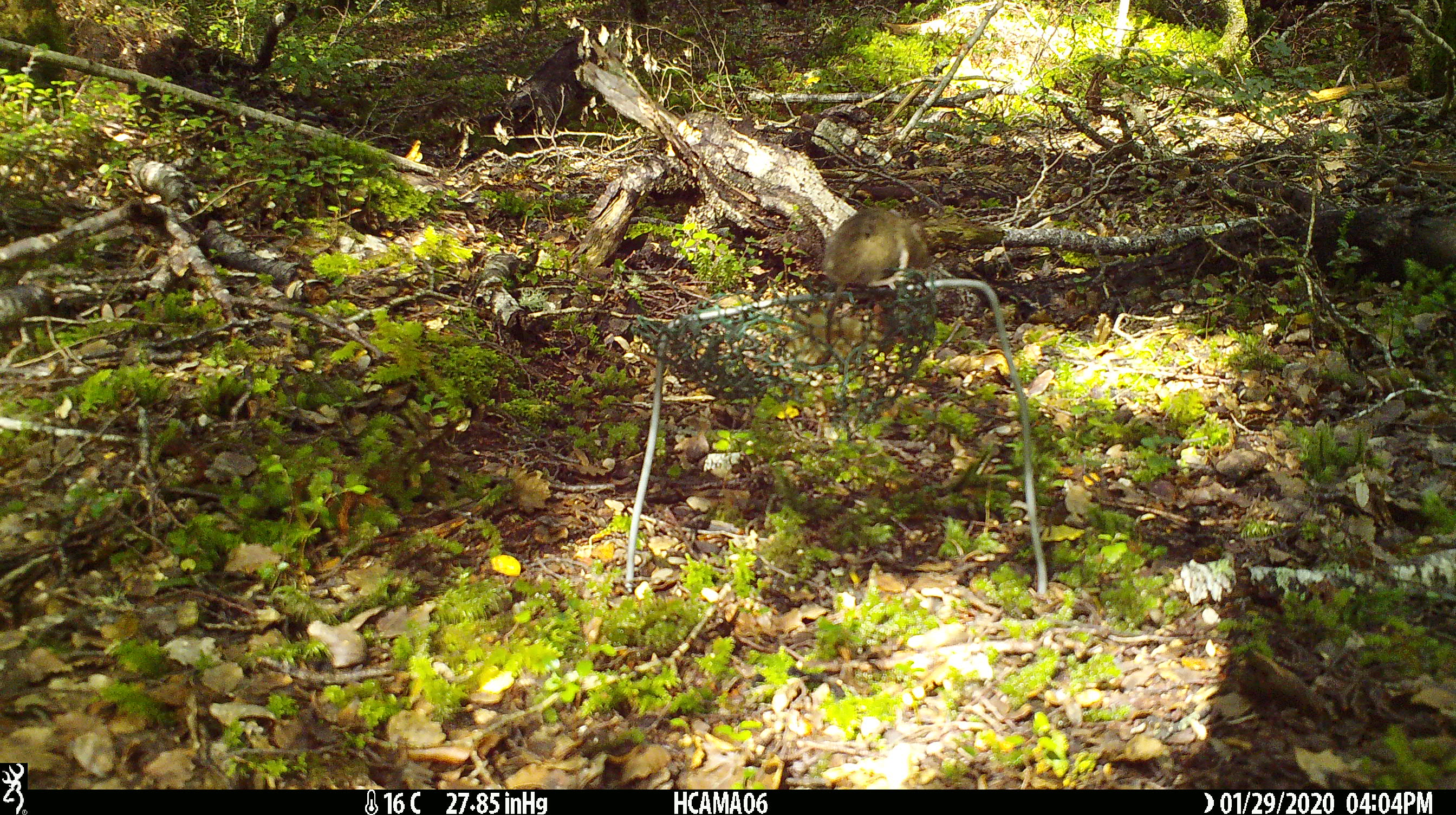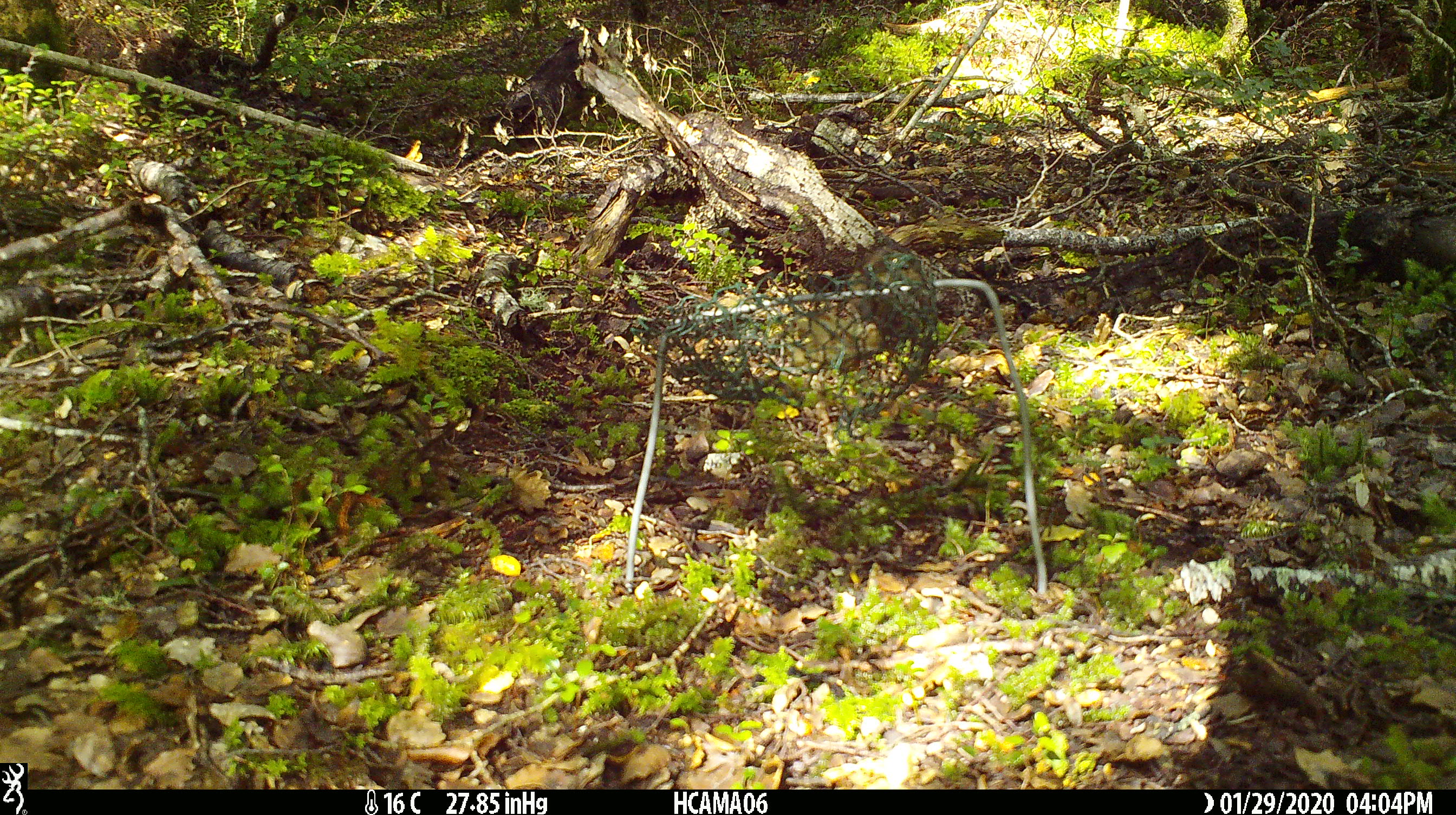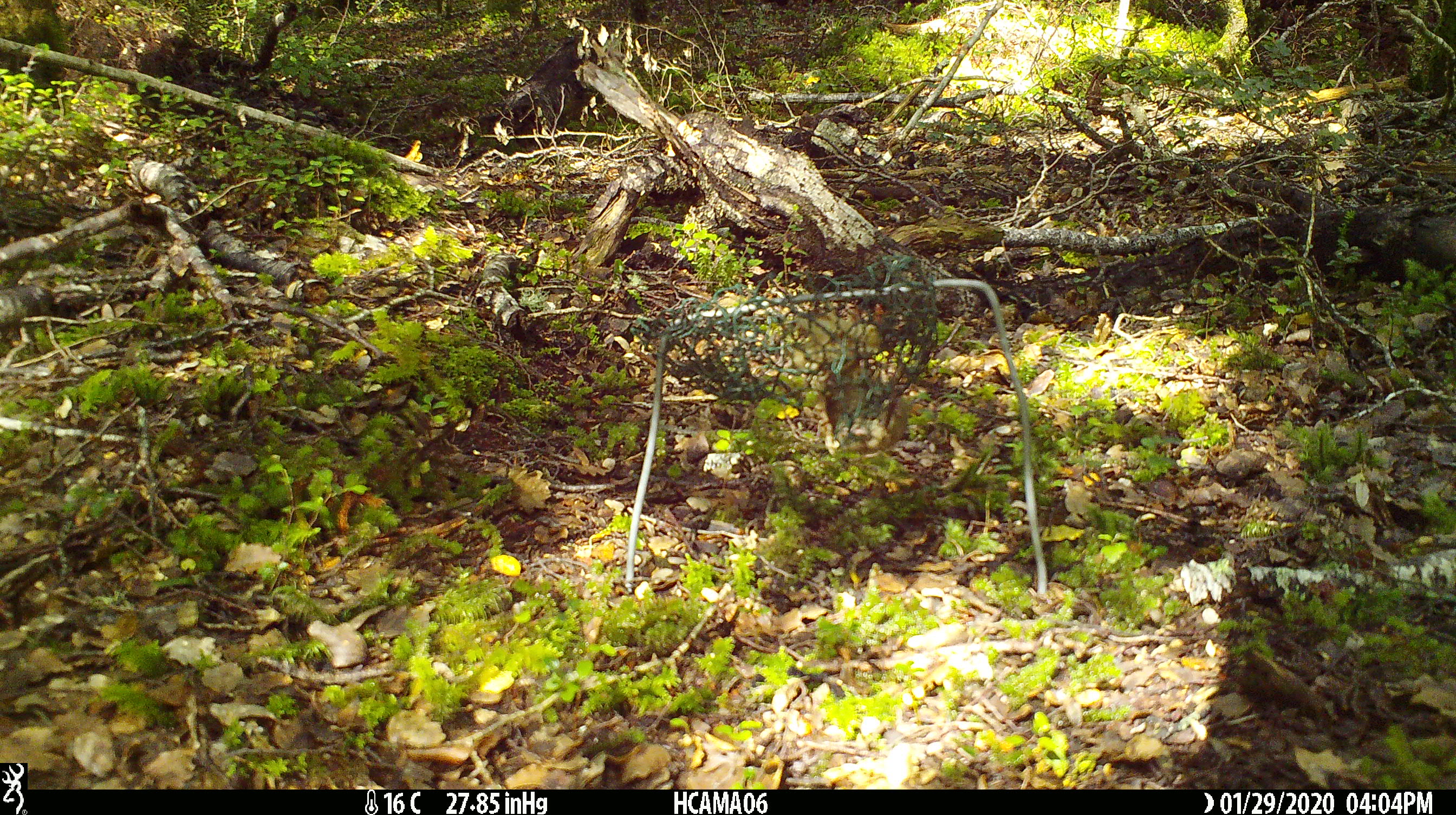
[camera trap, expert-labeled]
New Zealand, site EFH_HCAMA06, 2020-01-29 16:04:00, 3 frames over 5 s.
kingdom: Animalia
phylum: Chordata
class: Mammalia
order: Rodentia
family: Muridae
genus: Mus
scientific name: Mus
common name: mouse